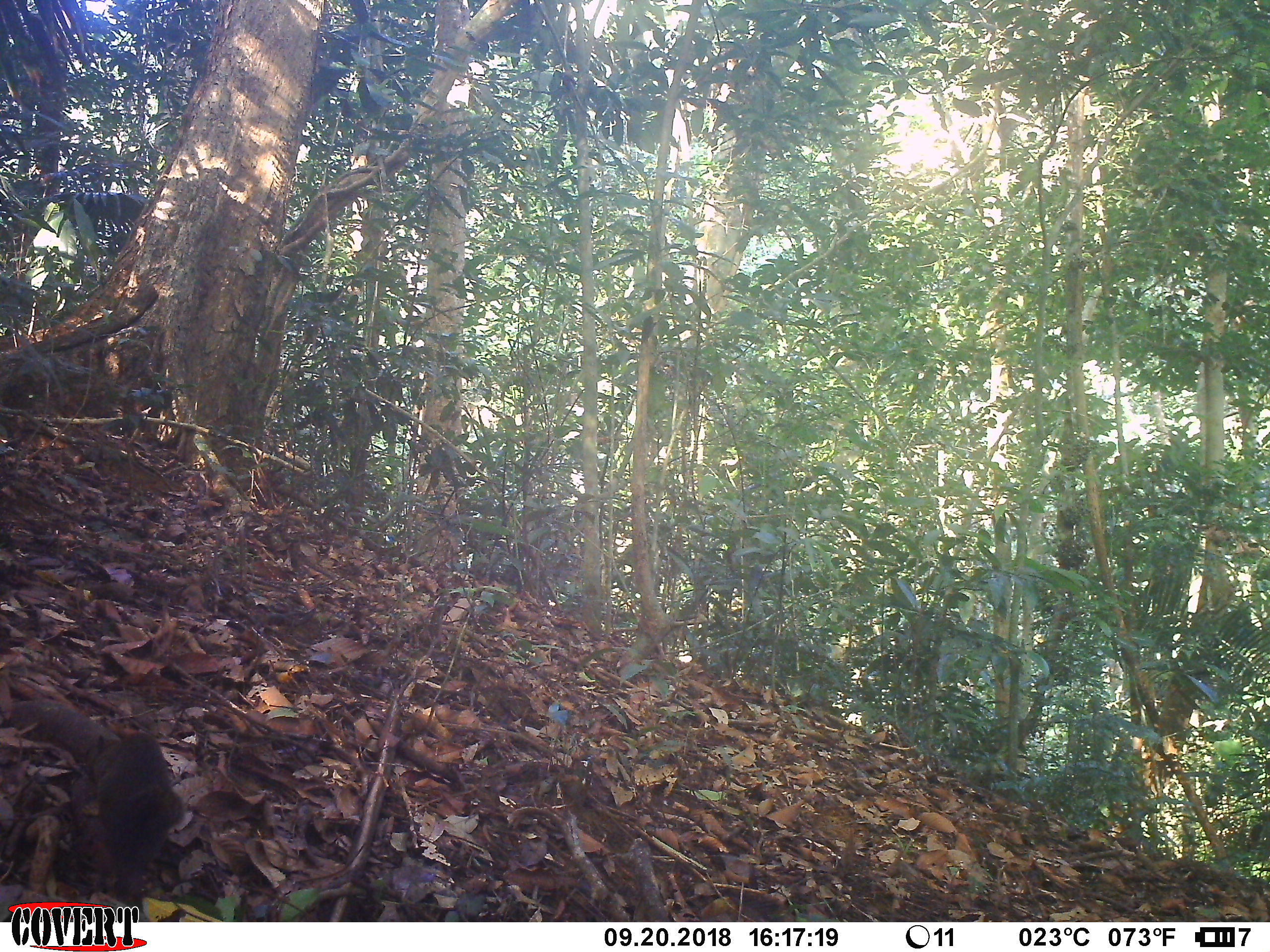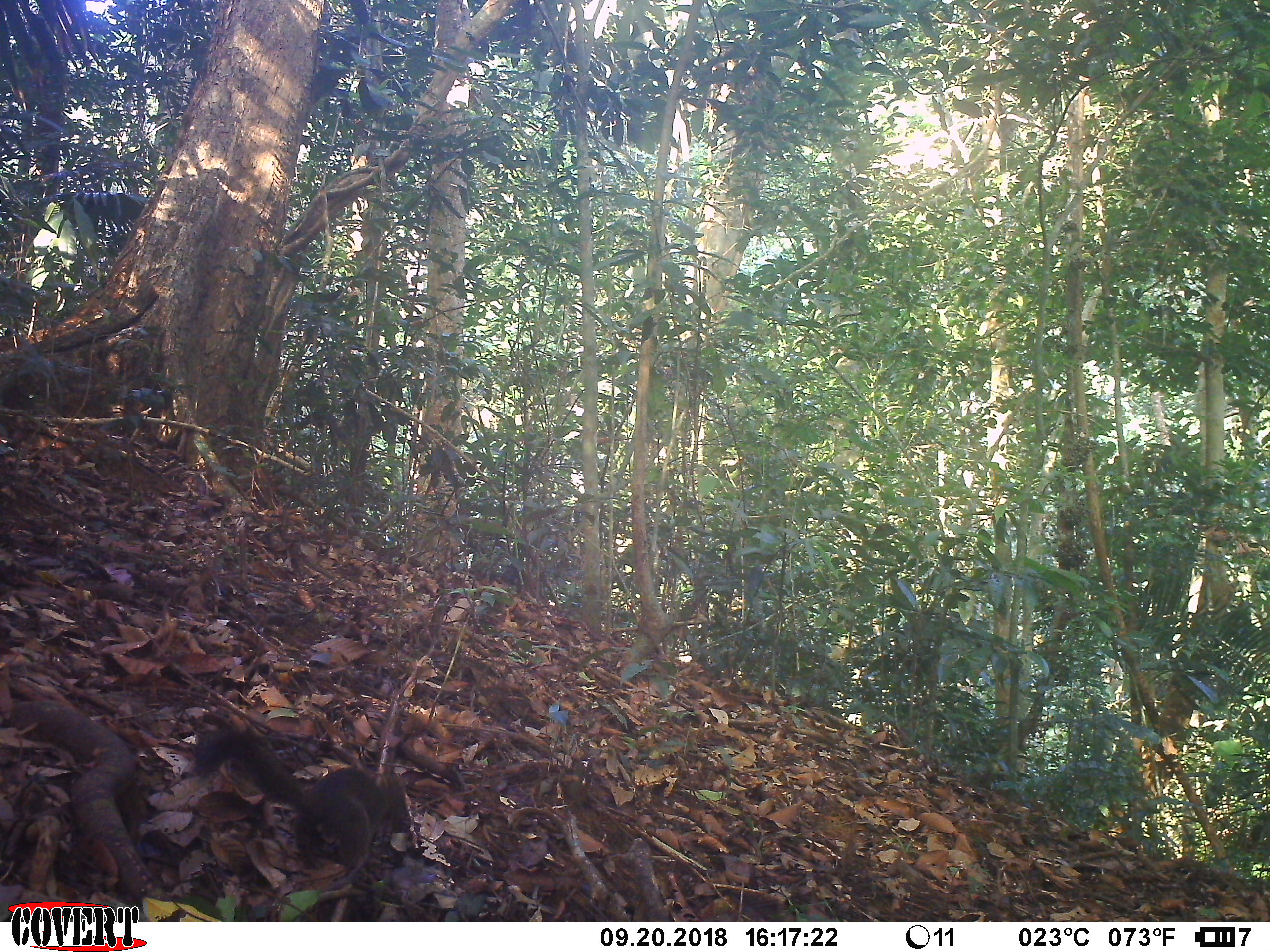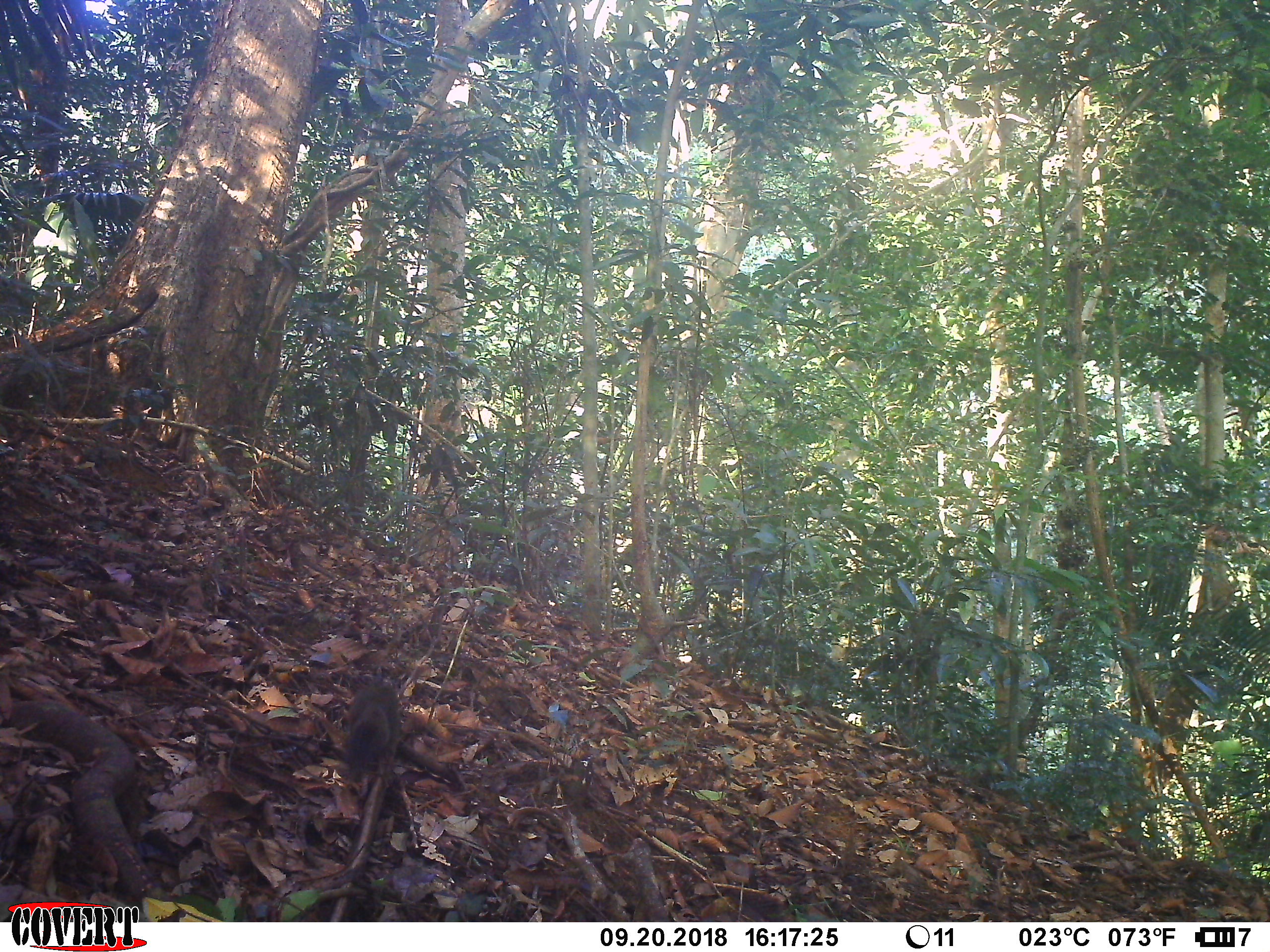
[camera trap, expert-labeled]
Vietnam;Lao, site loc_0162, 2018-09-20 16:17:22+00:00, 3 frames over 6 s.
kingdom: Animalia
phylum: Chordata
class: Mammalia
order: Rodentia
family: Sciuridae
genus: Callosciurus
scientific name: Callosciurus erythraeus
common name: pallas's squirrel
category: pallass squirrel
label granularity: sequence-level